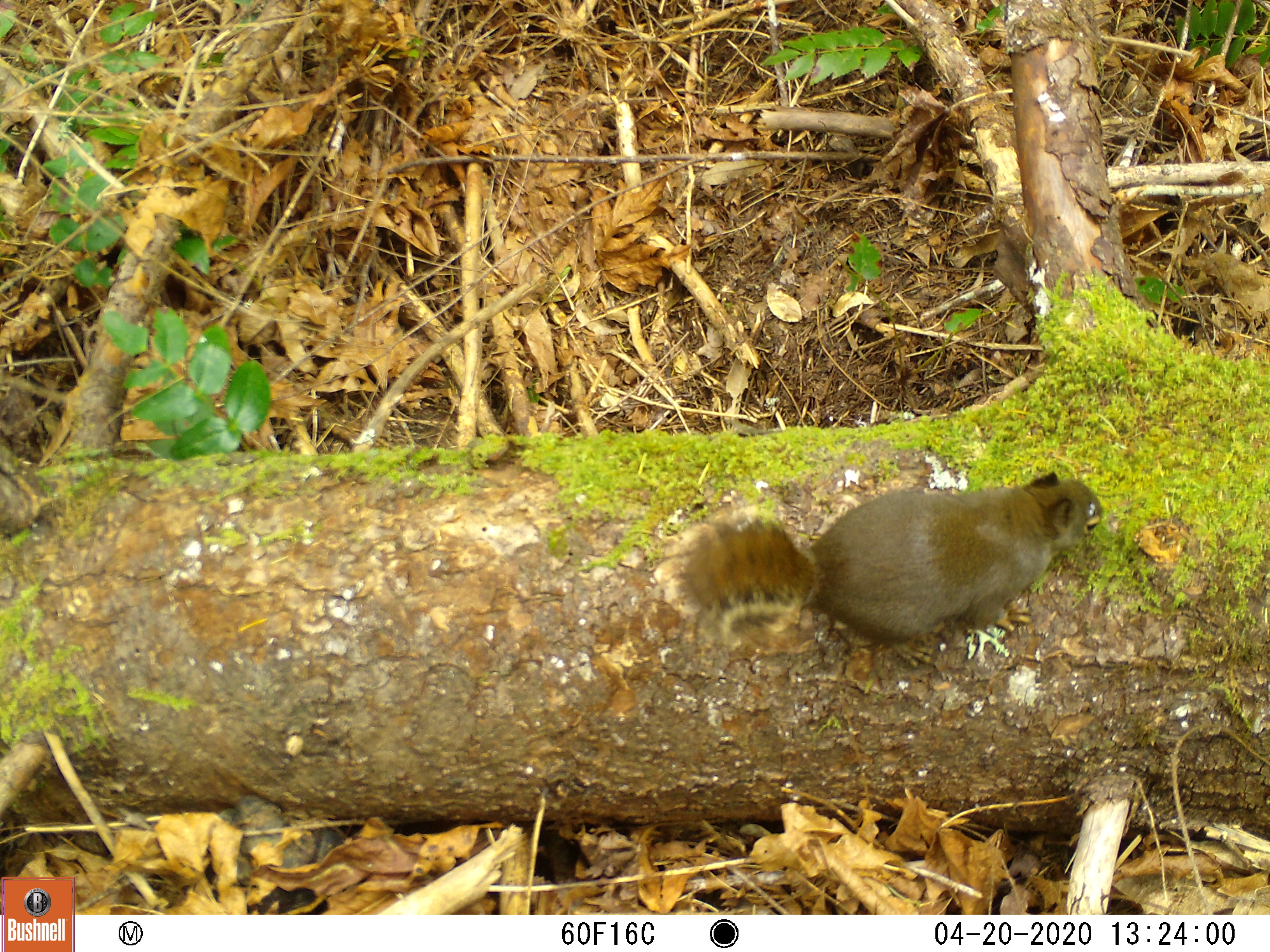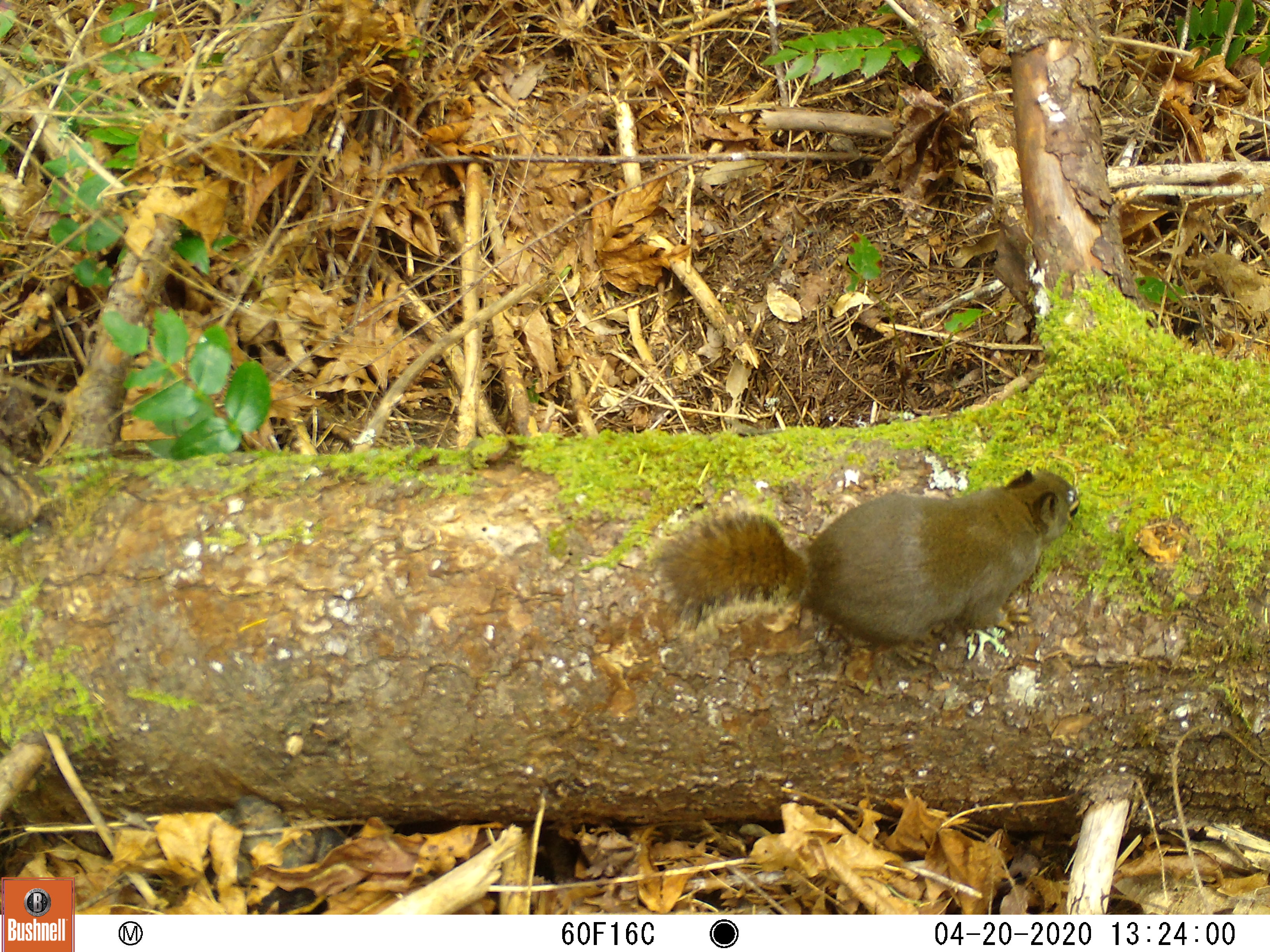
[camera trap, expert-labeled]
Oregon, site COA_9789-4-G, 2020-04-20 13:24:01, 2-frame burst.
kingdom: Animalia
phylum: Chordata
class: Mammalia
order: Rodentia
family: Sciuridae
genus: Tamiasciurus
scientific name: Tamiasciurus douglasii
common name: douglas squirrel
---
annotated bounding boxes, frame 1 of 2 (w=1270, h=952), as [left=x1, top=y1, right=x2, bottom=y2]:
douglas squirrel: [left=661, top=476, right=1108, bottom=657]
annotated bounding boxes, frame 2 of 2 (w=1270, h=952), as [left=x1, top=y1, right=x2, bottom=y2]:
douglas squirrel: [left=654, top=464, right=1081, bottom=658]